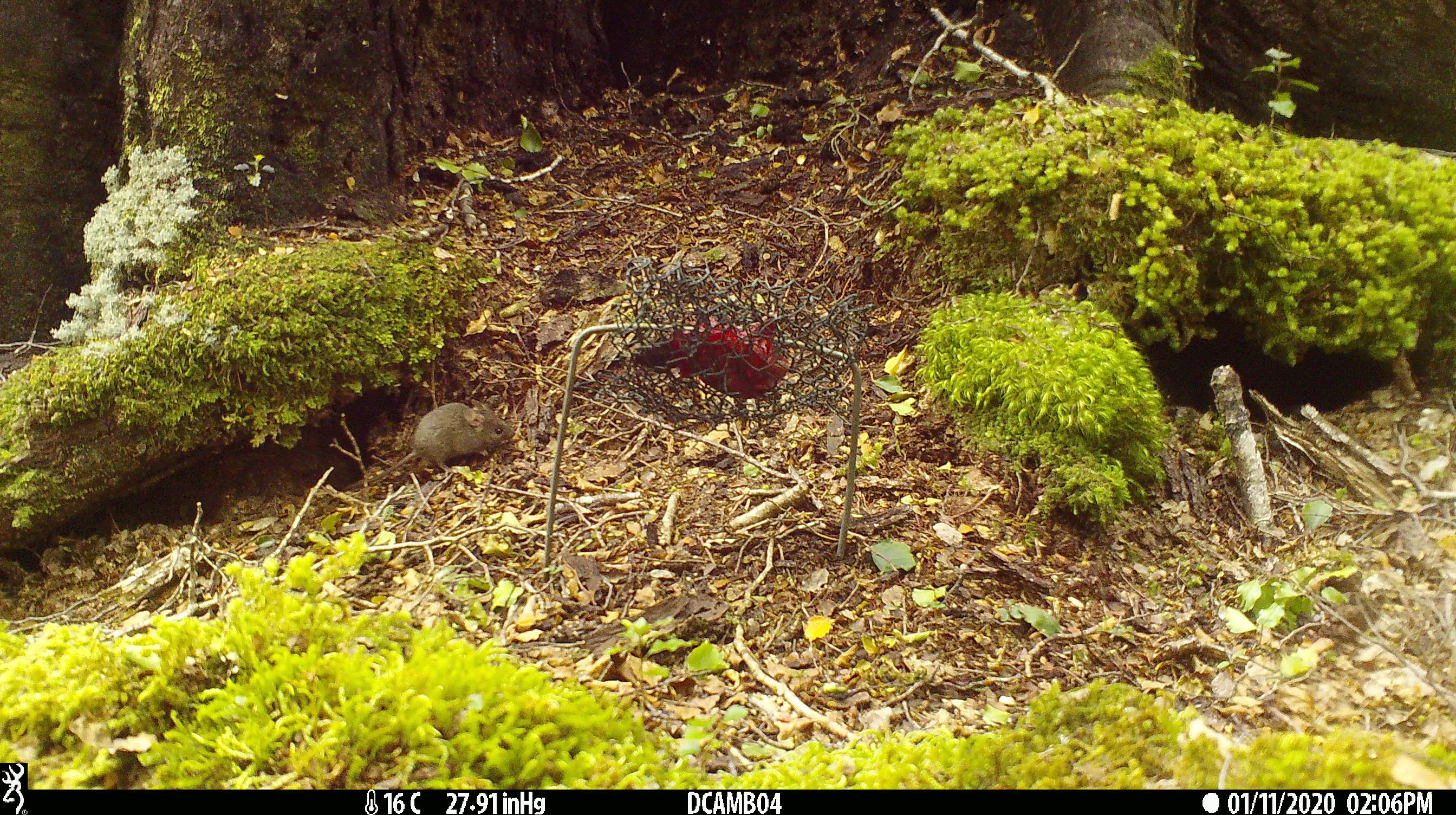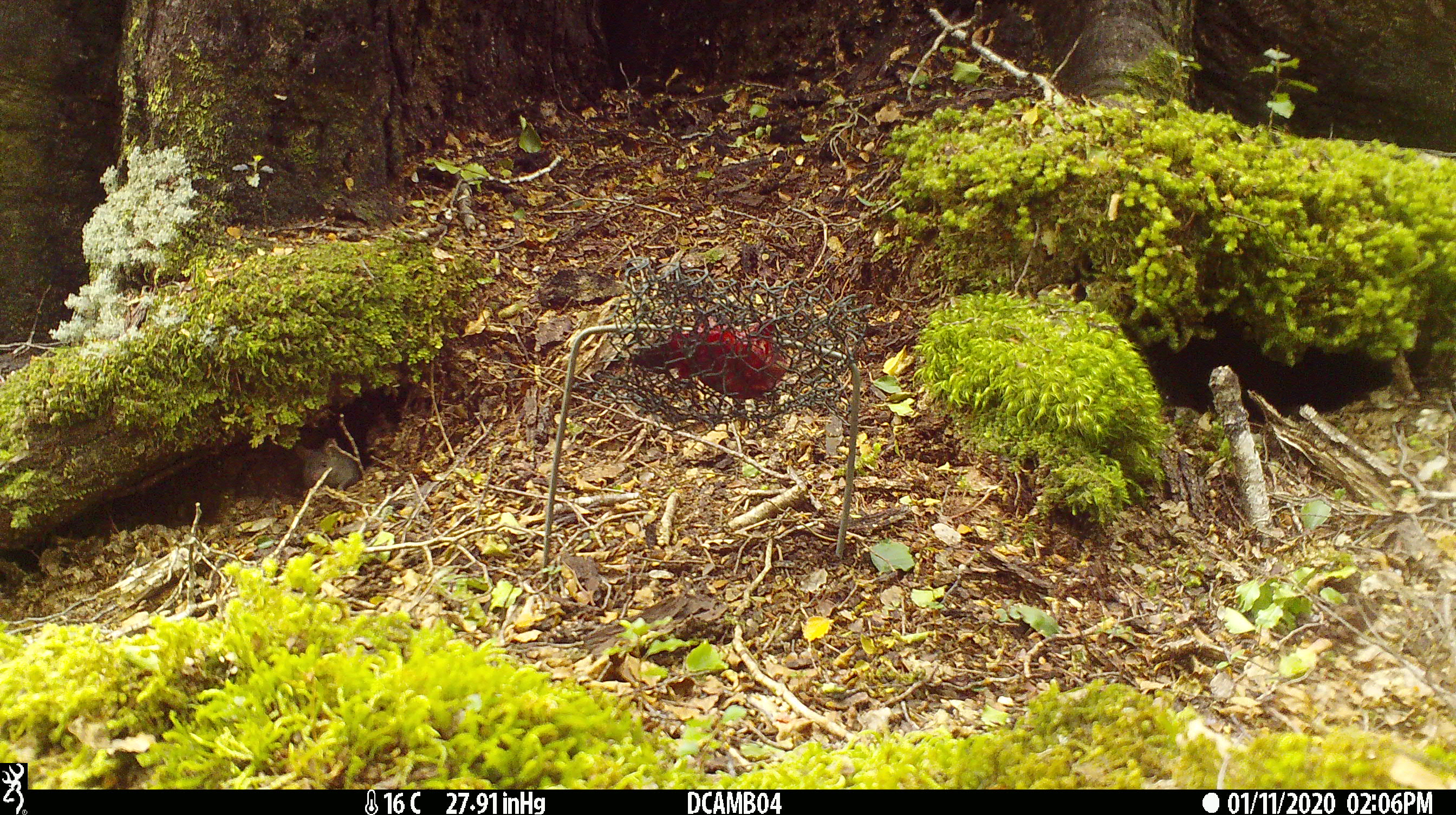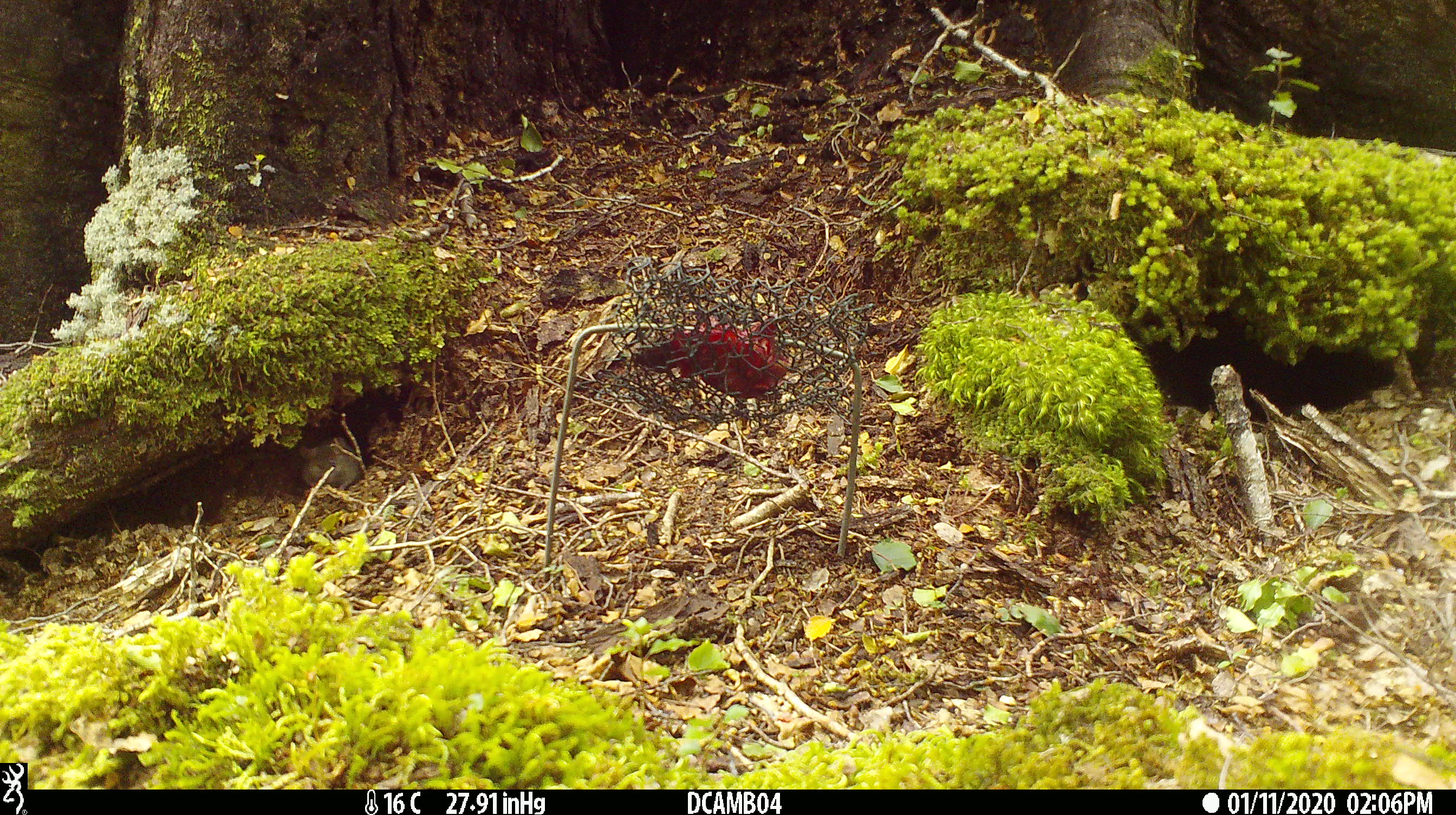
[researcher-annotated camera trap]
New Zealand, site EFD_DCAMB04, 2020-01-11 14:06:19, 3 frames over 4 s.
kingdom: Animalia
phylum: Chordata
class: Mammalia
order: Rodentia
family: Muridae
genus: Mus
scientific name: Mus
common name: mouse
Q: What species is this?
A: Mouse (Mus).